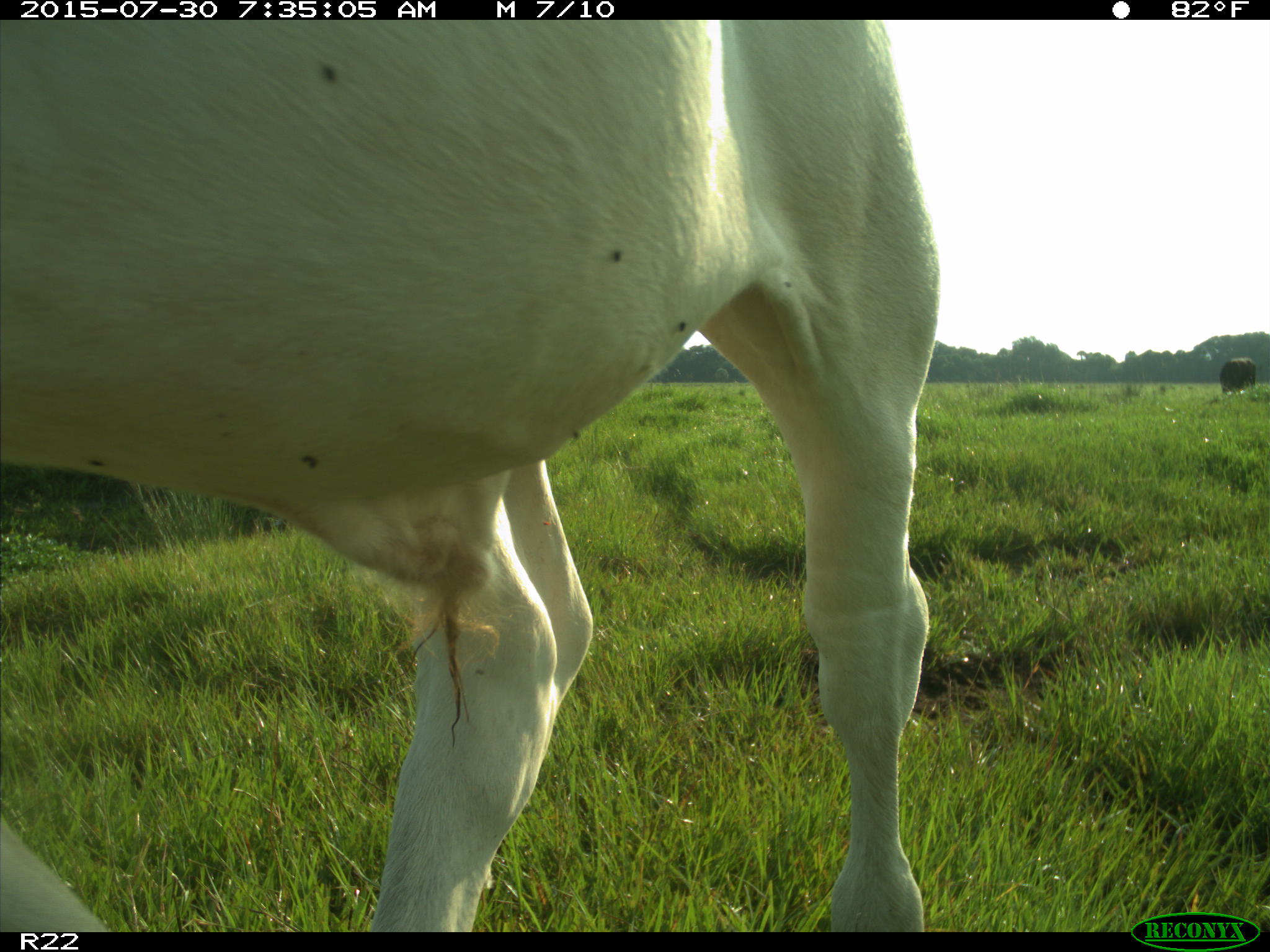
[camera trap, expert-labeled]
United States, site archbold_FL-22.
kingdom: Animalia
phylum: Chordata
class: Mammalia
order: Artiodactyla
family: Bovidae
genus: Bos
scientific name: Bos taurus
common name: domestic cow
Bos taurus (domestic cow).